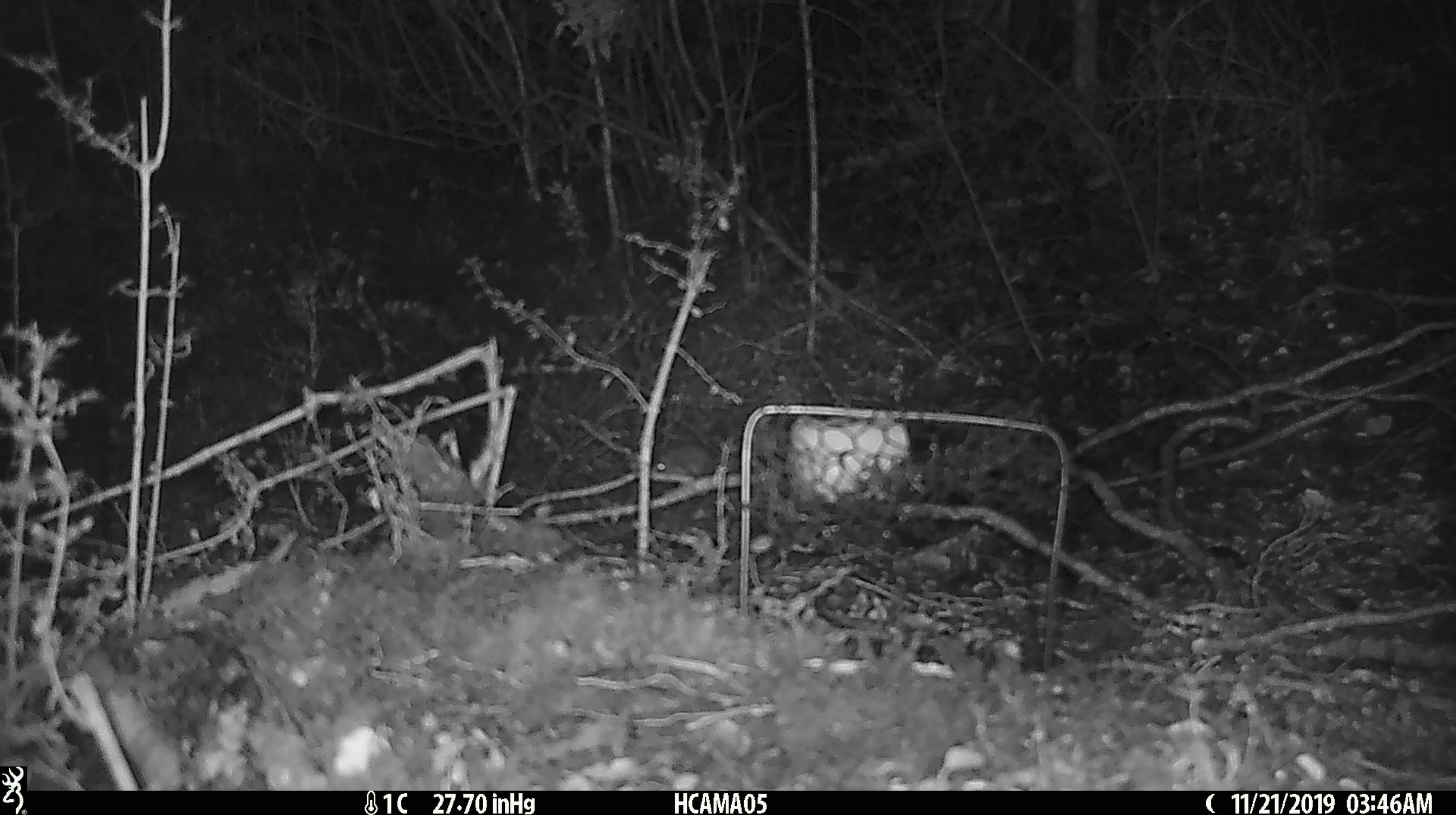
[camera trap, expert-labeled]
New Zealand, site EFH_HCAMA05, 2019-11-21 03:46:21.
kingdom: Animalia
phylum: Chordata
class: Mammalia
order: Rodentia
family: Muridae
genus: Mus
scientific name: Mus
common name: mouse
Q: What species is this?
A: Mouse (Mus).